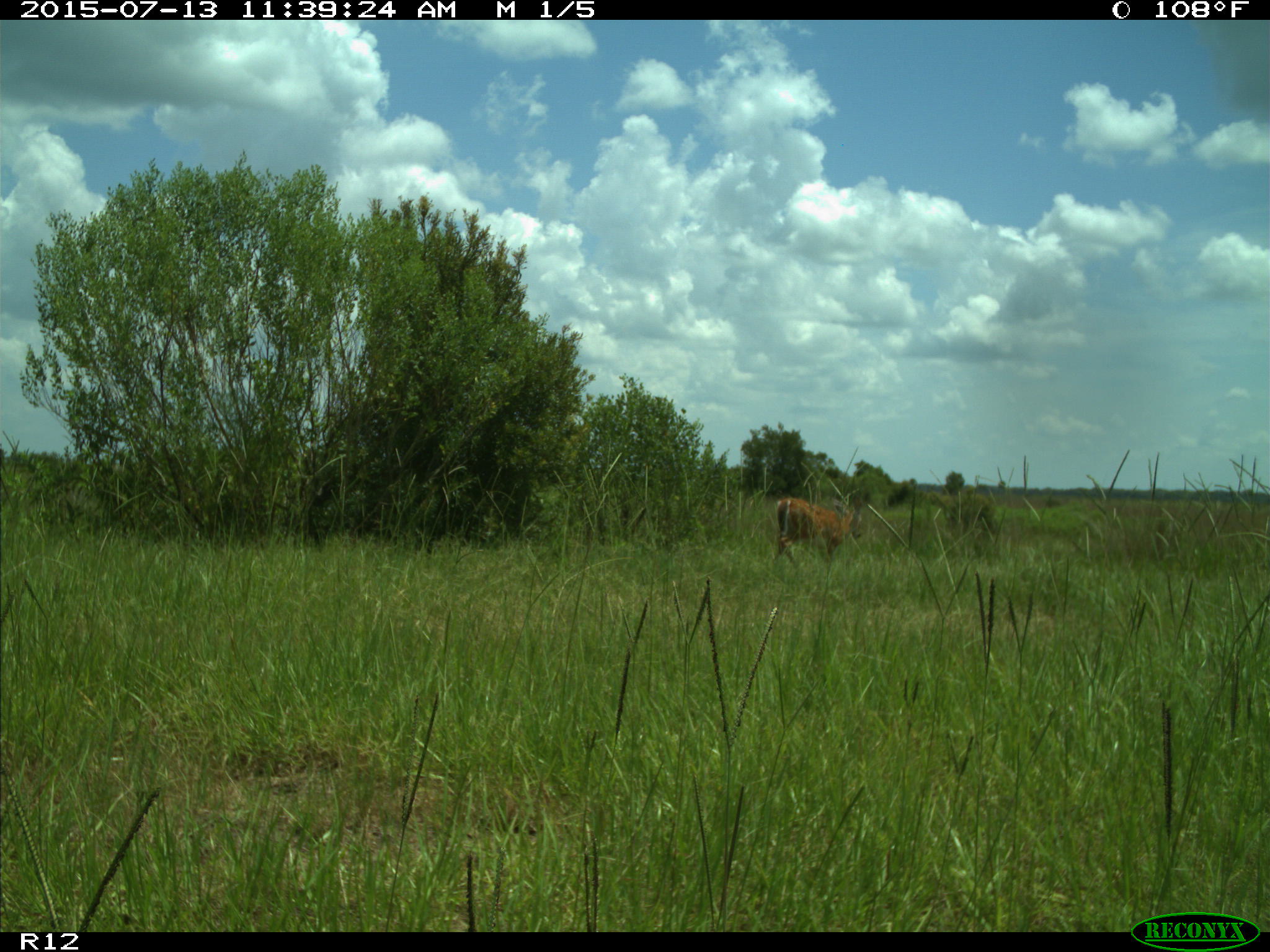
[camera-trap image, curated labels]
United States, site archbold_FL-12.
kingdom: Animalia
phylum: Chordata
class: Mammalia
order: Artiodactyla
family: Cervidae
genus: Odocoileus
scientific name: Odocoileus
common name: deer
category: unidentified deer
Unidentified deer (deer) (Odocoileus).